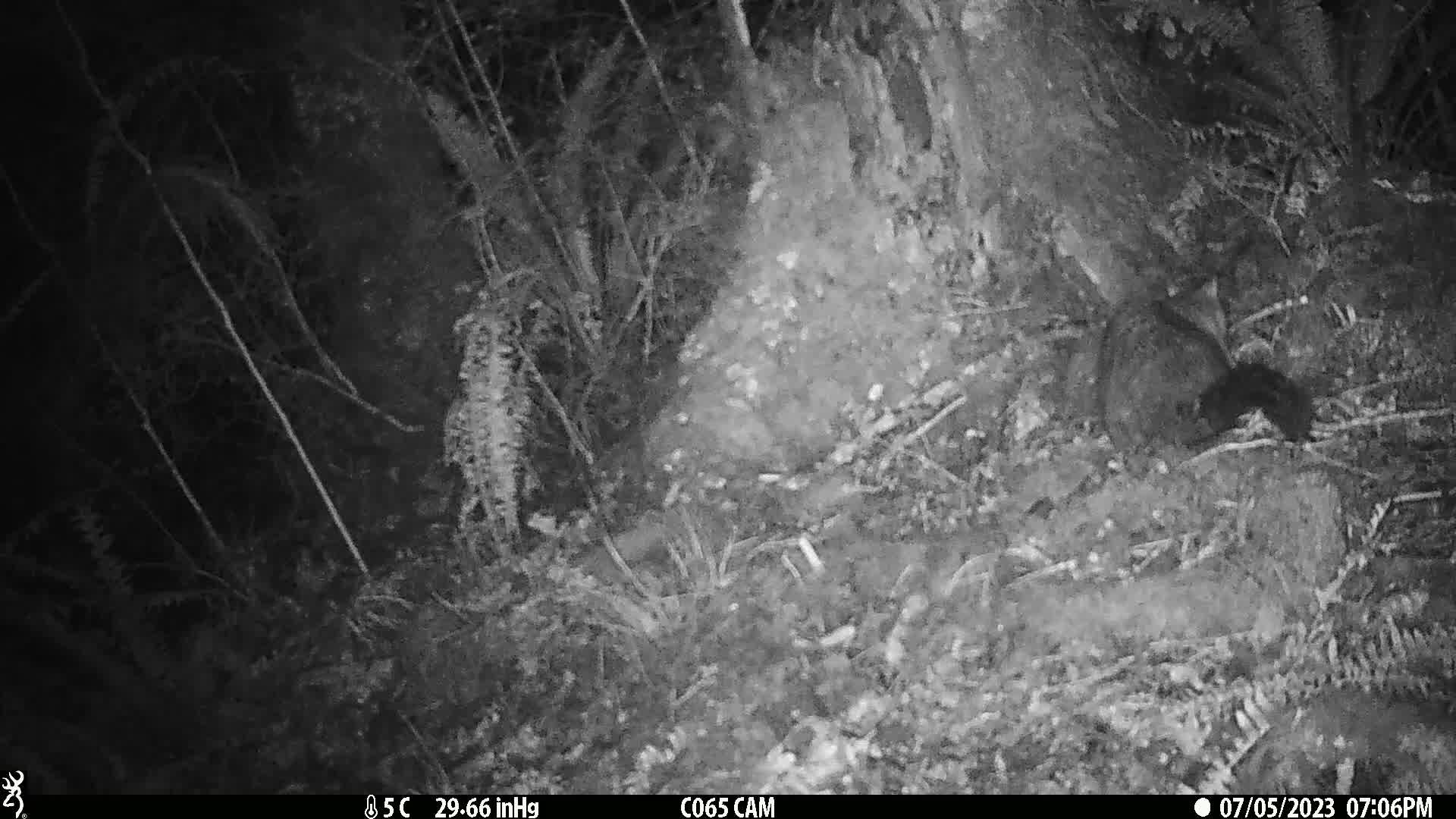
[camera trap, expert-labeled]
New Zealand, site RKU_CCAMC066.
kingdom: Animalia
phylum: Chordata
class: Mammalia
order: Diprotodontia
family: Phalangeridae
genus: Trichosurus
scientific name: Trichosurus vulpecula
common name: common brushtail possum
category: possum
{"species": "possum (common brushtail possum) (Trichosurus vulpecula)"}